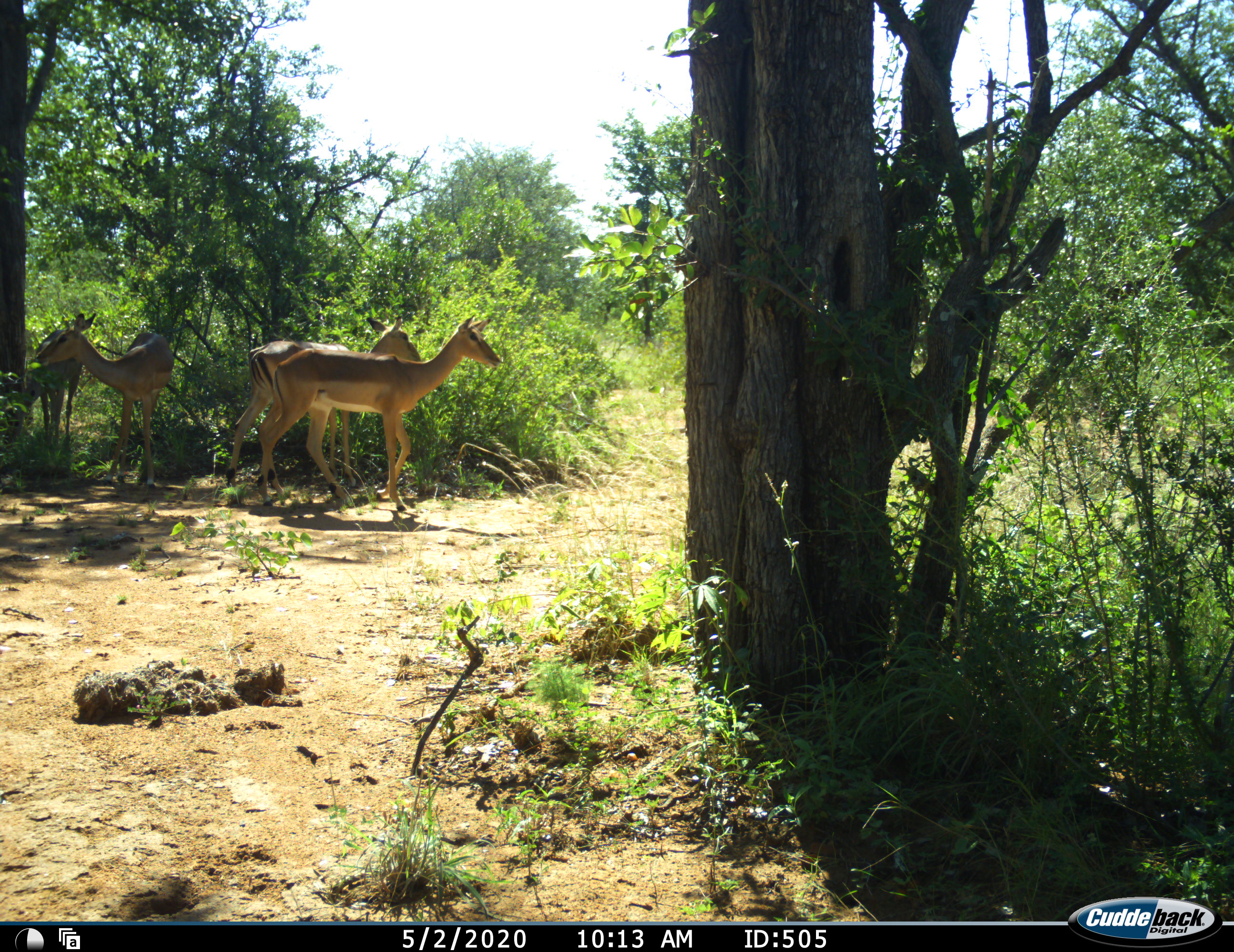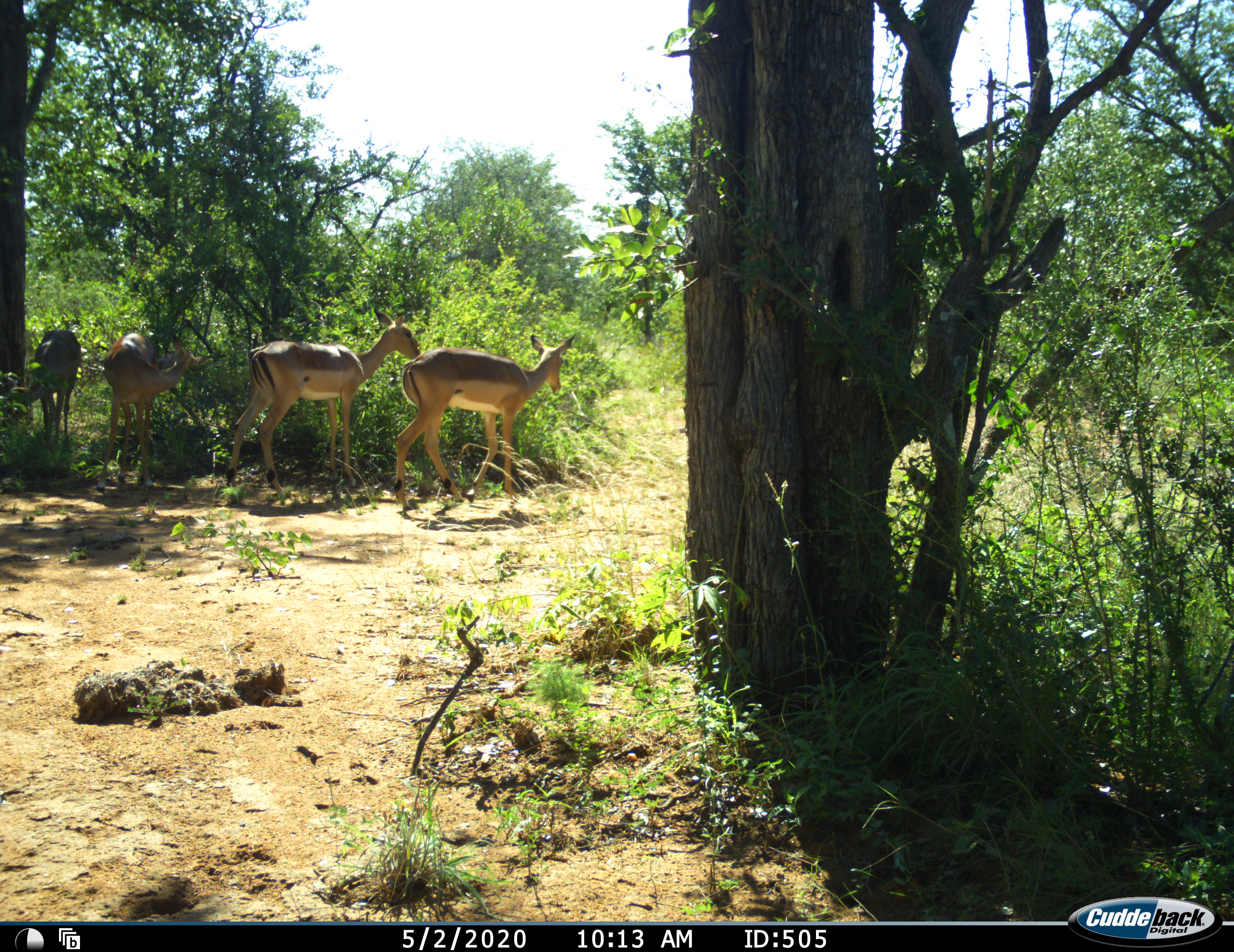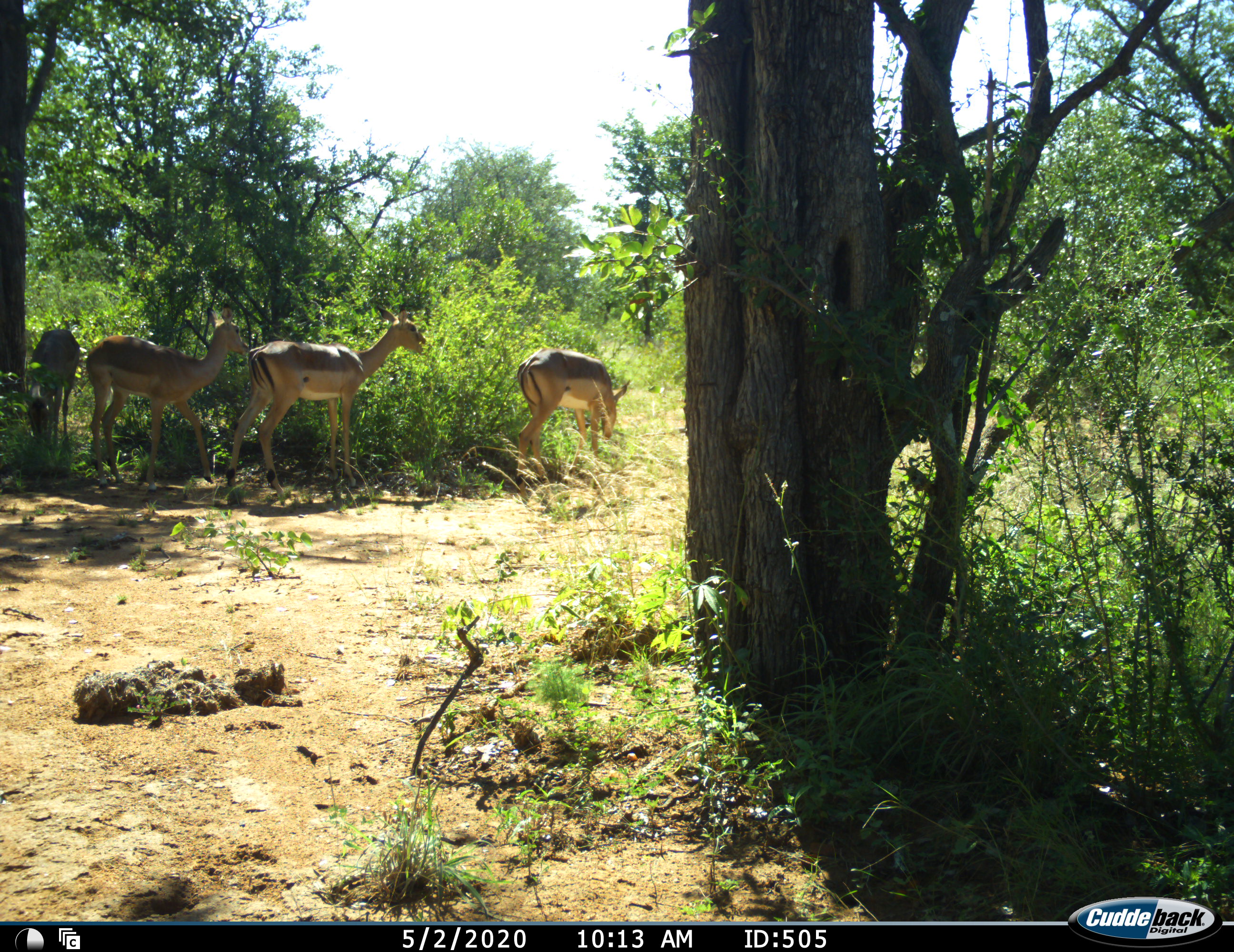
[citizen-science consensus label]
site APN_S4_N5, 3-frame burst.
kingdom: Animalia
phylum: Chordata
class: Mammalia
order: Artiodactyla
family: Bovidae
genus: Aepyceros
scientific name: Aepyceros melampus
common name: impala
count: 4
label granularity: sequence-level